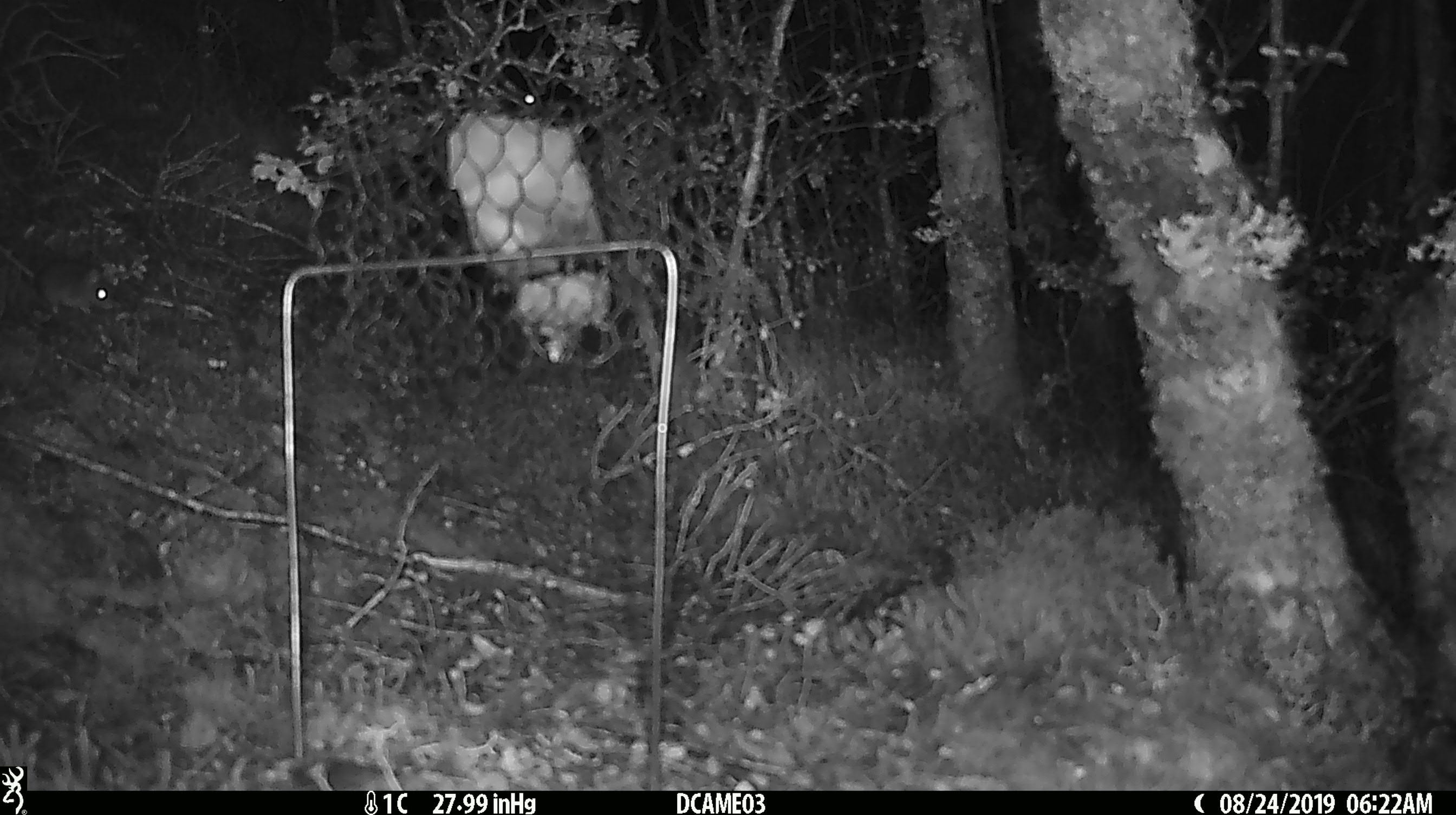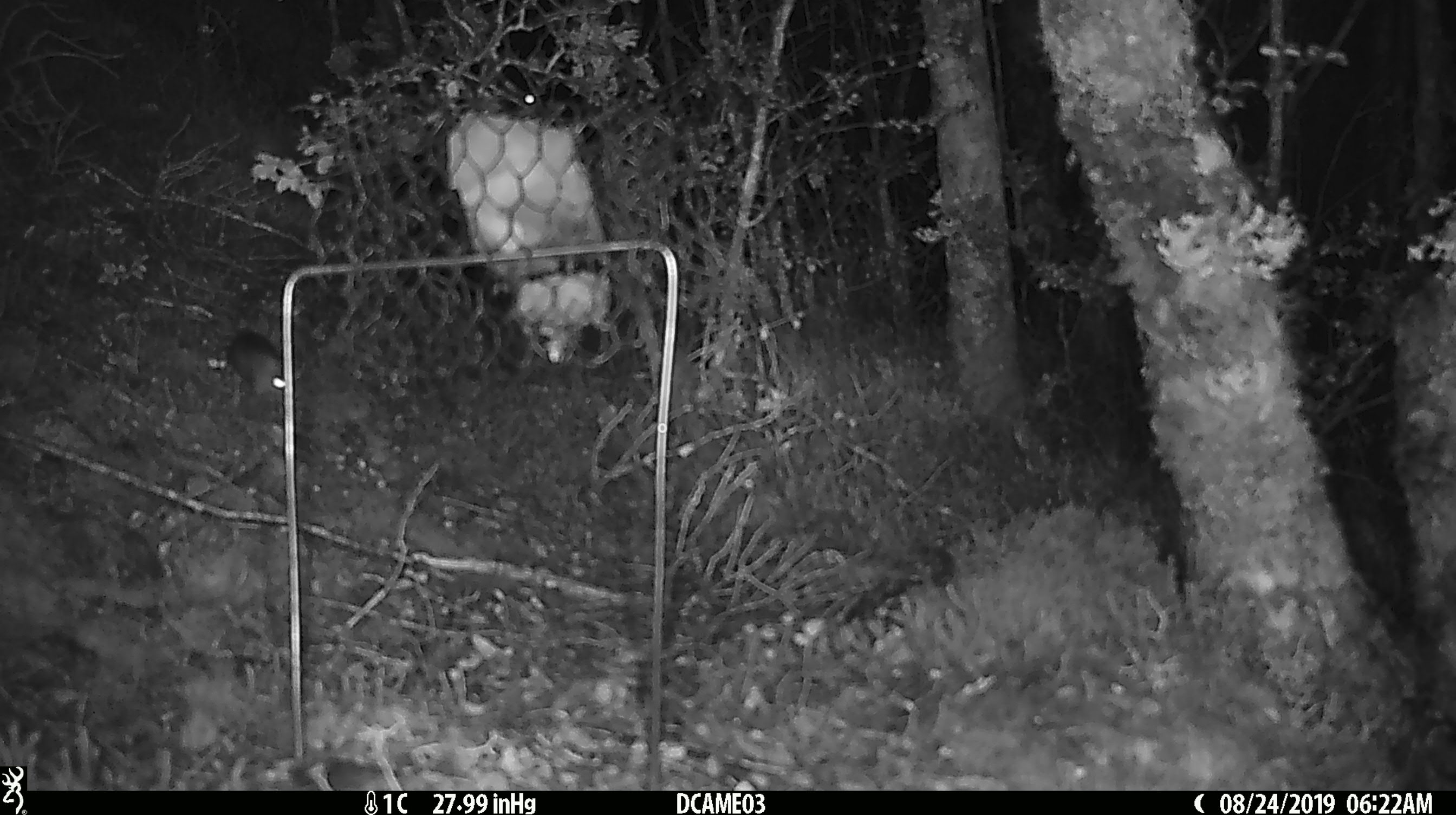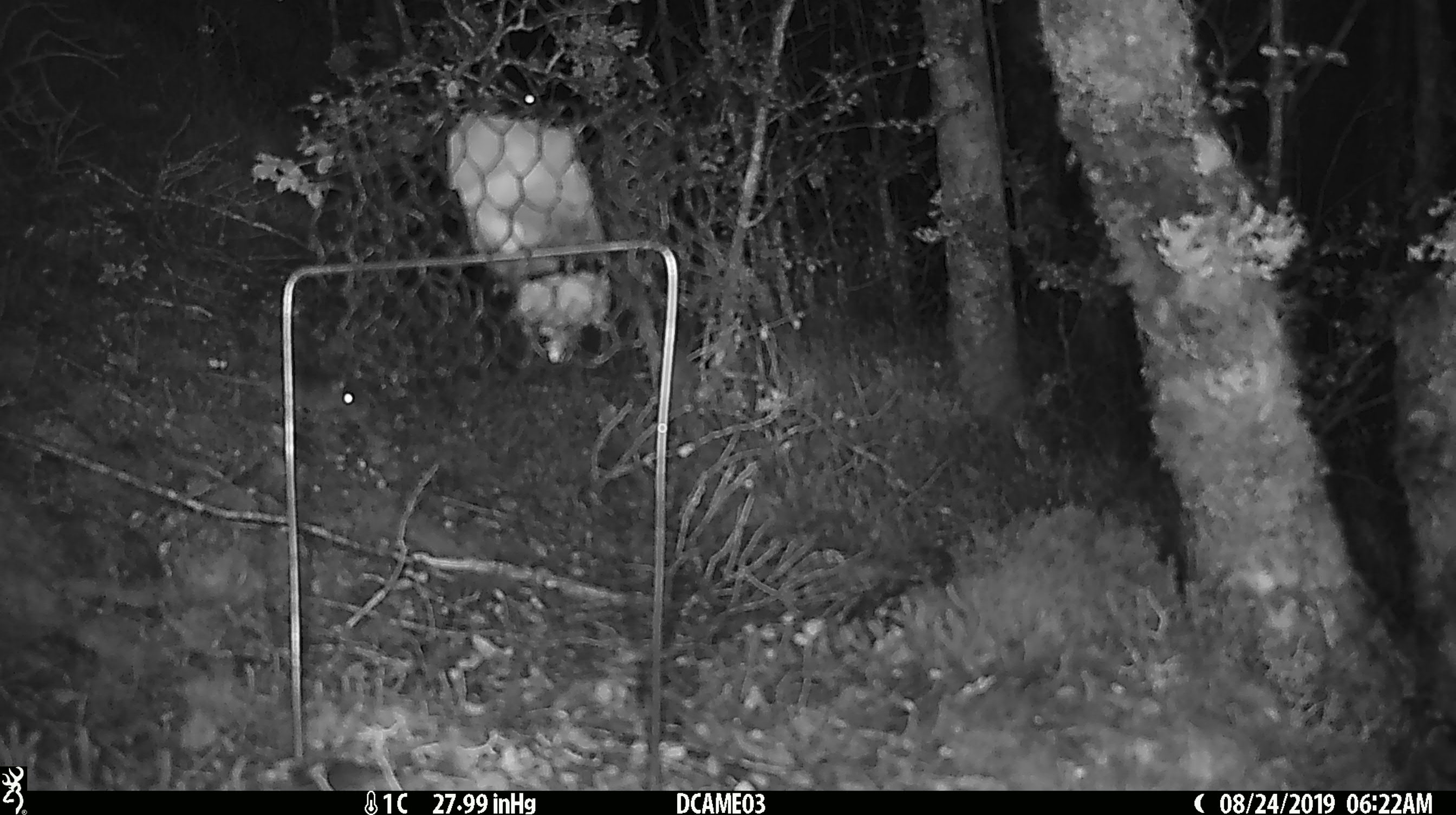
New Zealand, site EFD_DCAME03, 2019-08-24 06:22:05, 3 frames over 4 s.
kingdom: Animalia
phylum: Chordata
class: Mammalia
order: Rodentia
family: Muridae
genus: Mus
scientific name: Mus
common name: mouse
Mouse (Mus).